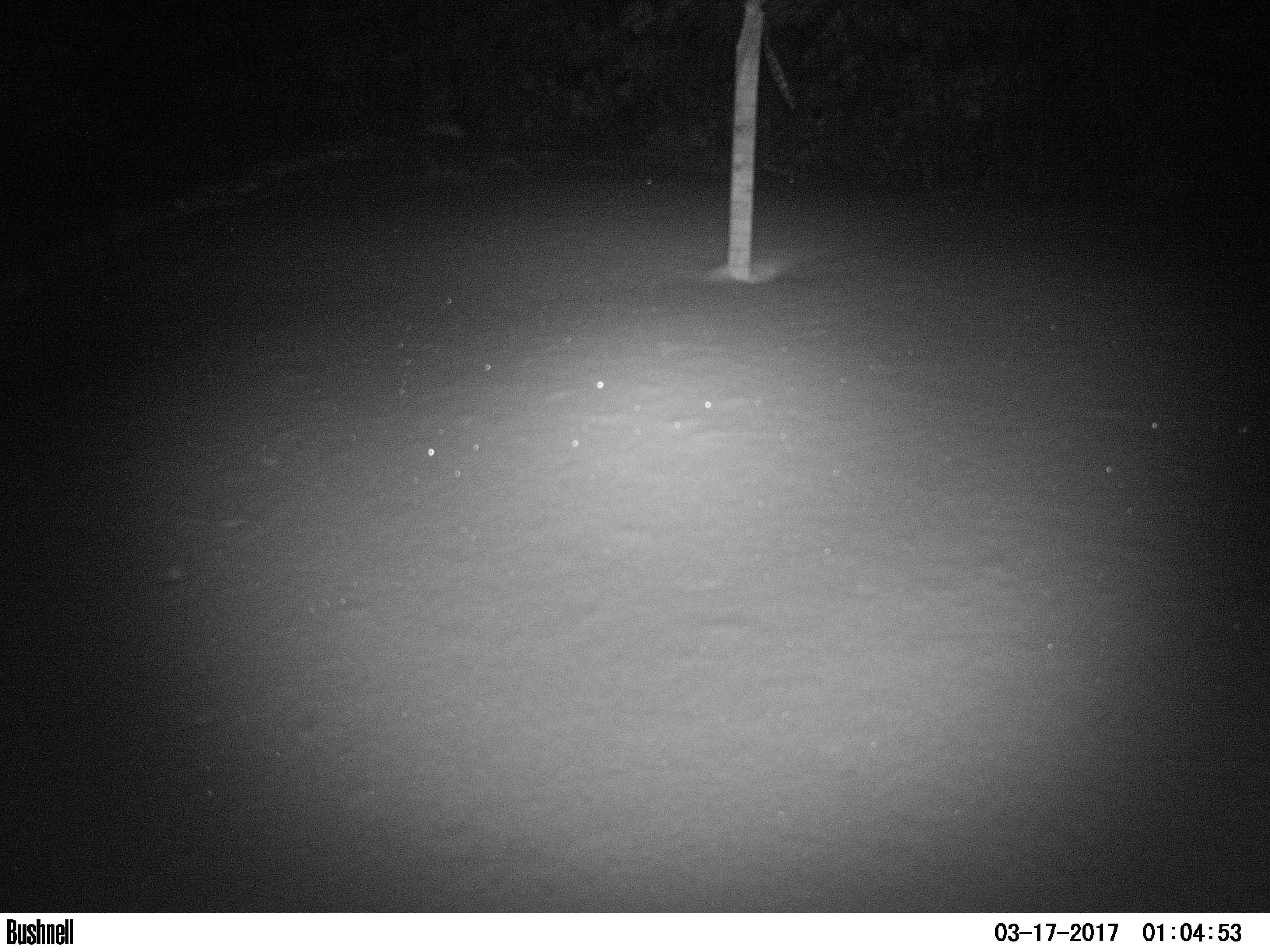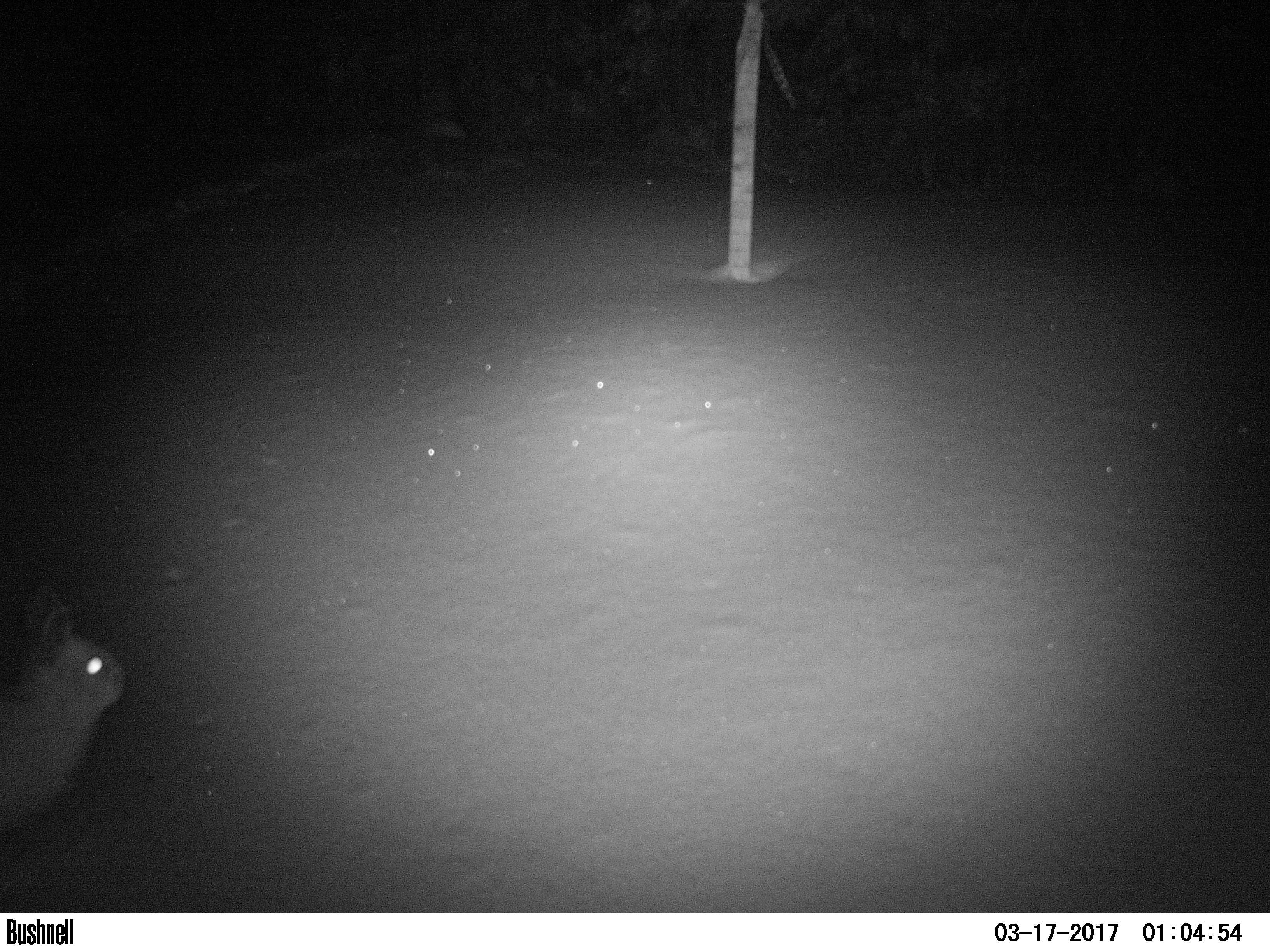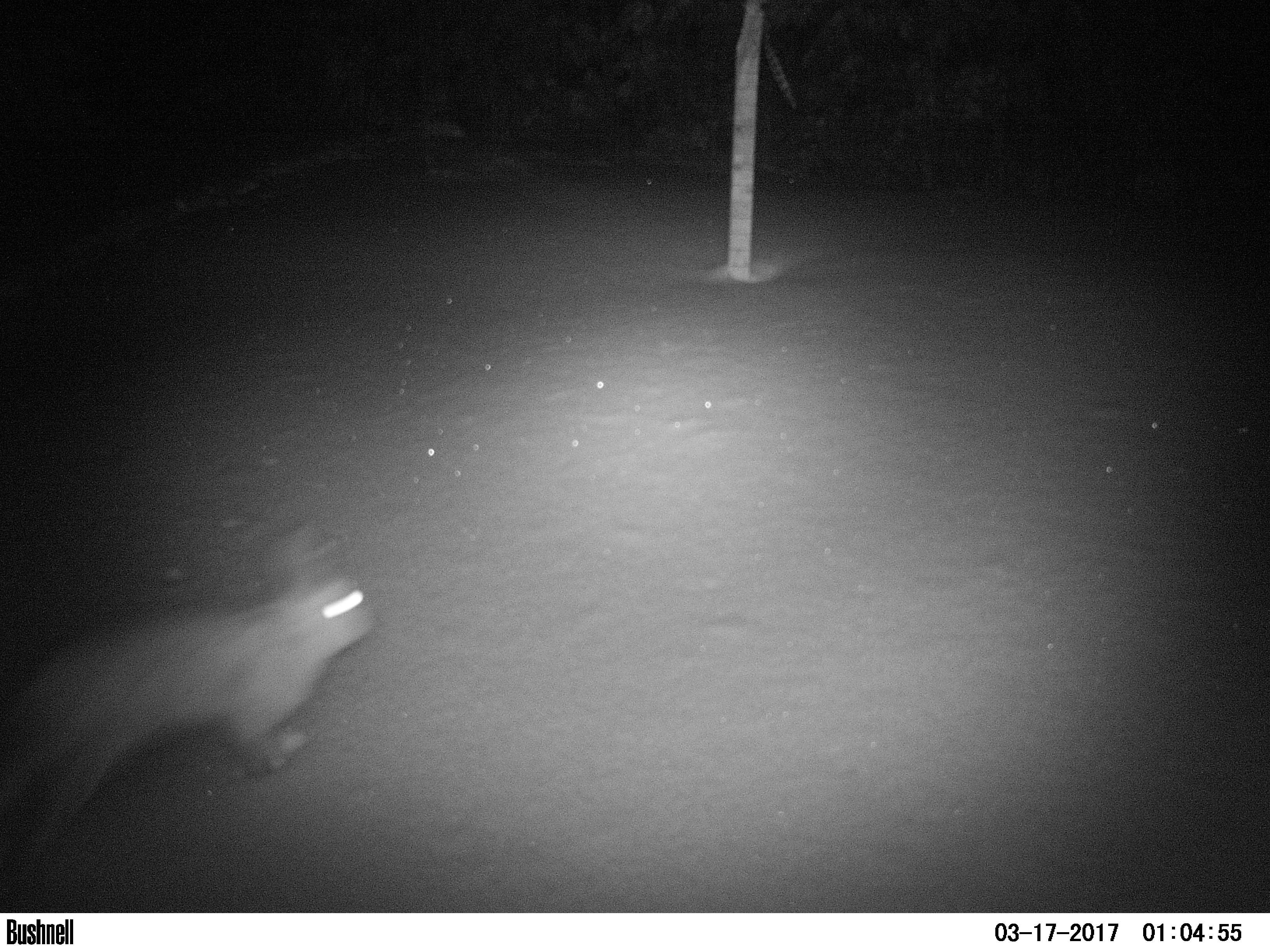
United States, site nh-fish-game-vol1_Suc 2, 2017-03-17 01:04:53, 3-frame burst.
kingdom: Animalia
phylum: Chordata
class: Mammalia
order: Lagomorpha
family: Leporidae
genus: Lepus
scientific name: Lepus americanus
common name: snowshoe hare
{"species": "snowshoe hare (Lepus americanus)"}